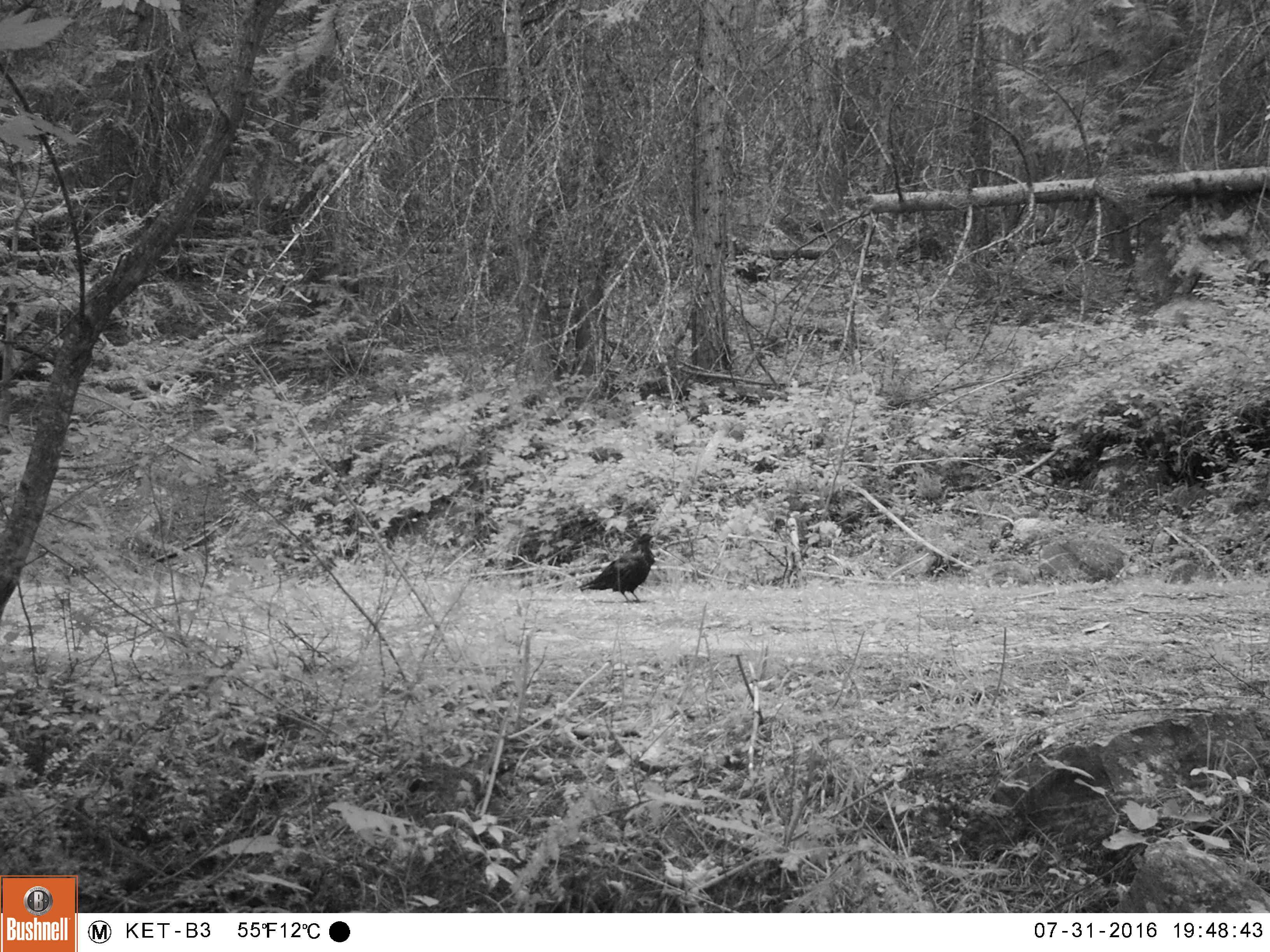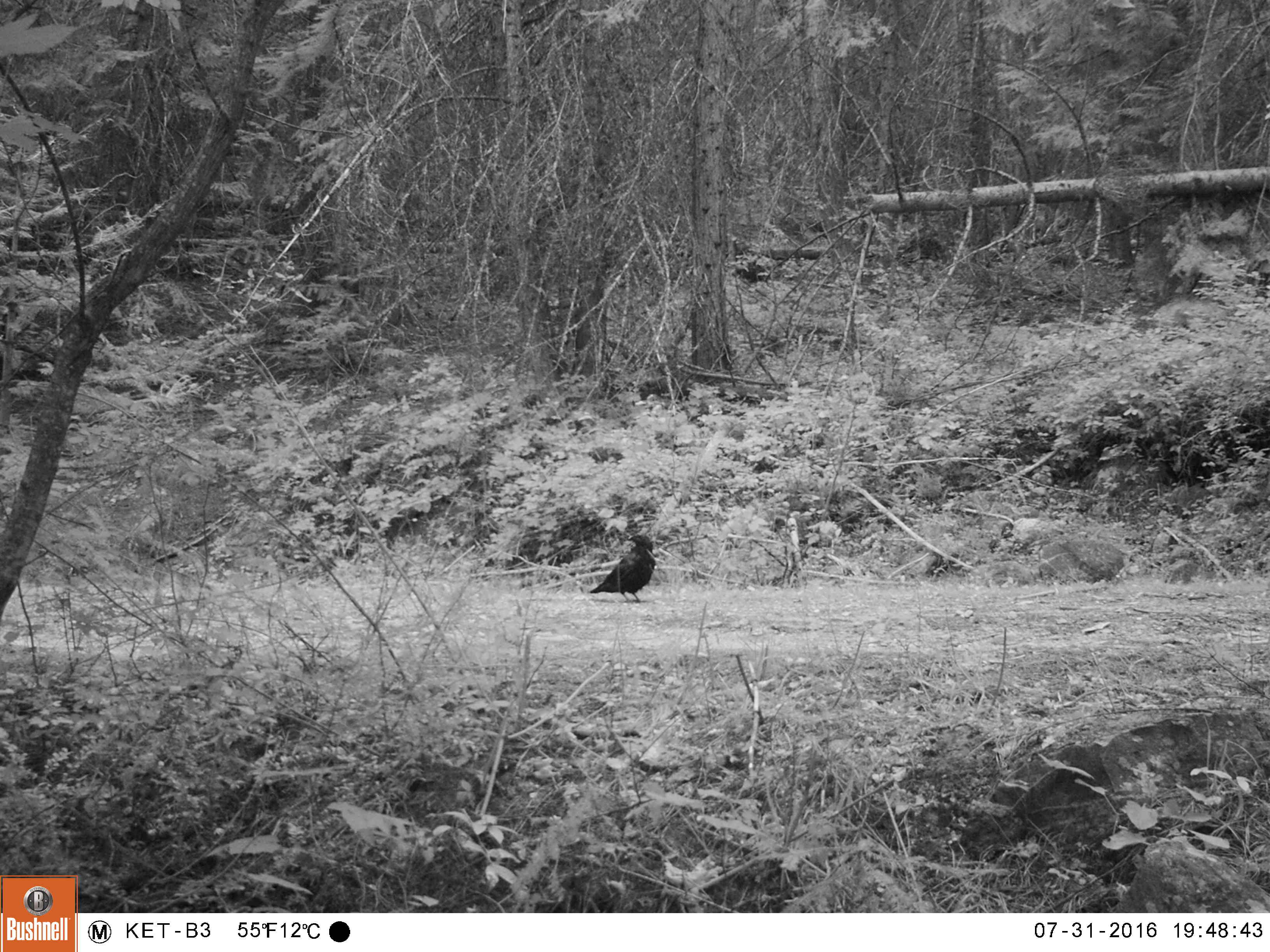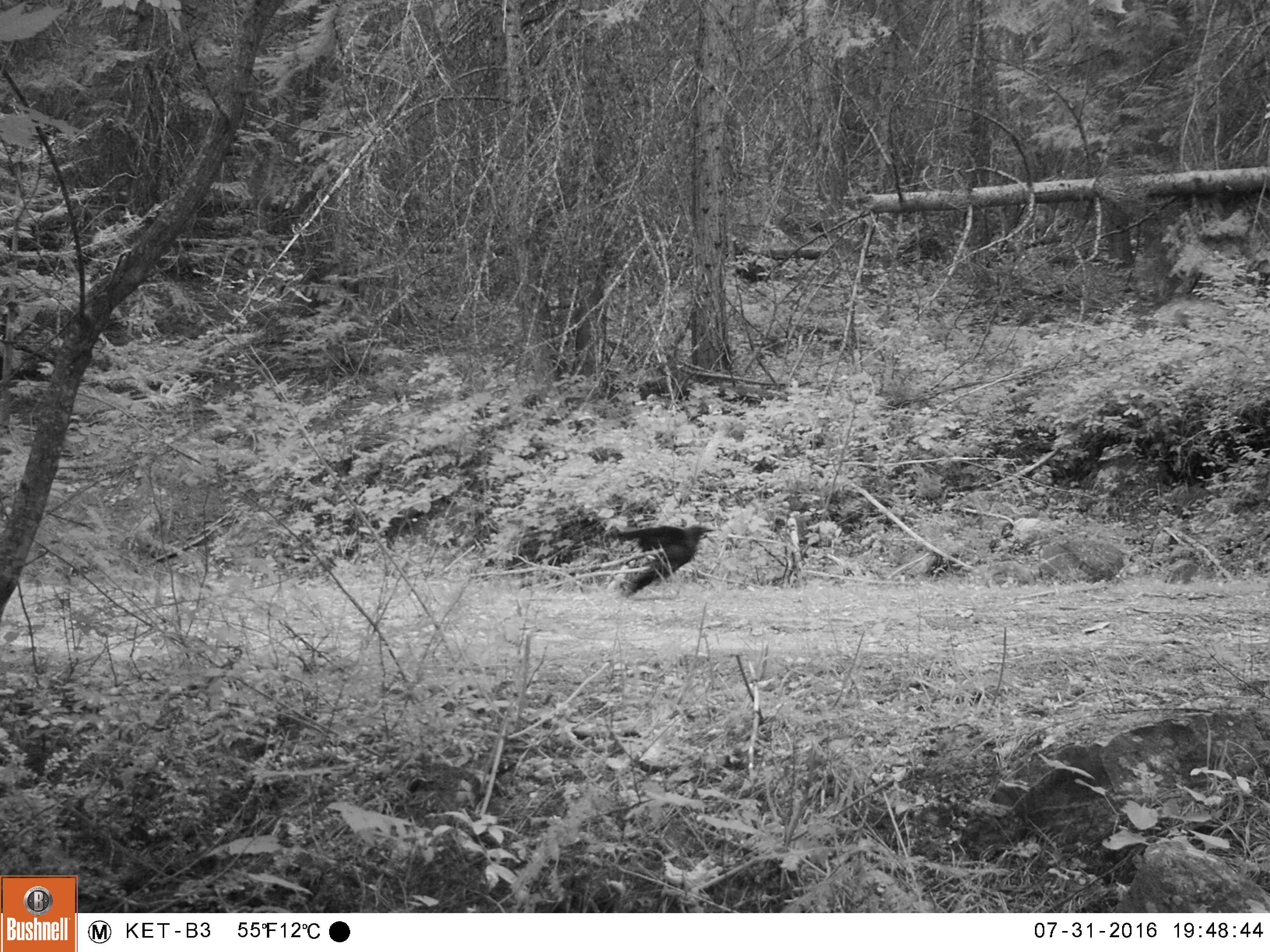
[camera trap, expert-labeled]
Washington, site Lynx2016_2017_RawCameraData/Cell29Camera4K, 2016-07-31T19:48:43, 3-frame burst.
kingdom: Animalia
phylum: Chordata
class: Aves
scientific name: Aves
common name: birds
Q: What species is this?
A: Aves (birds).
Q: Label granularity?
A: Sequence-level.